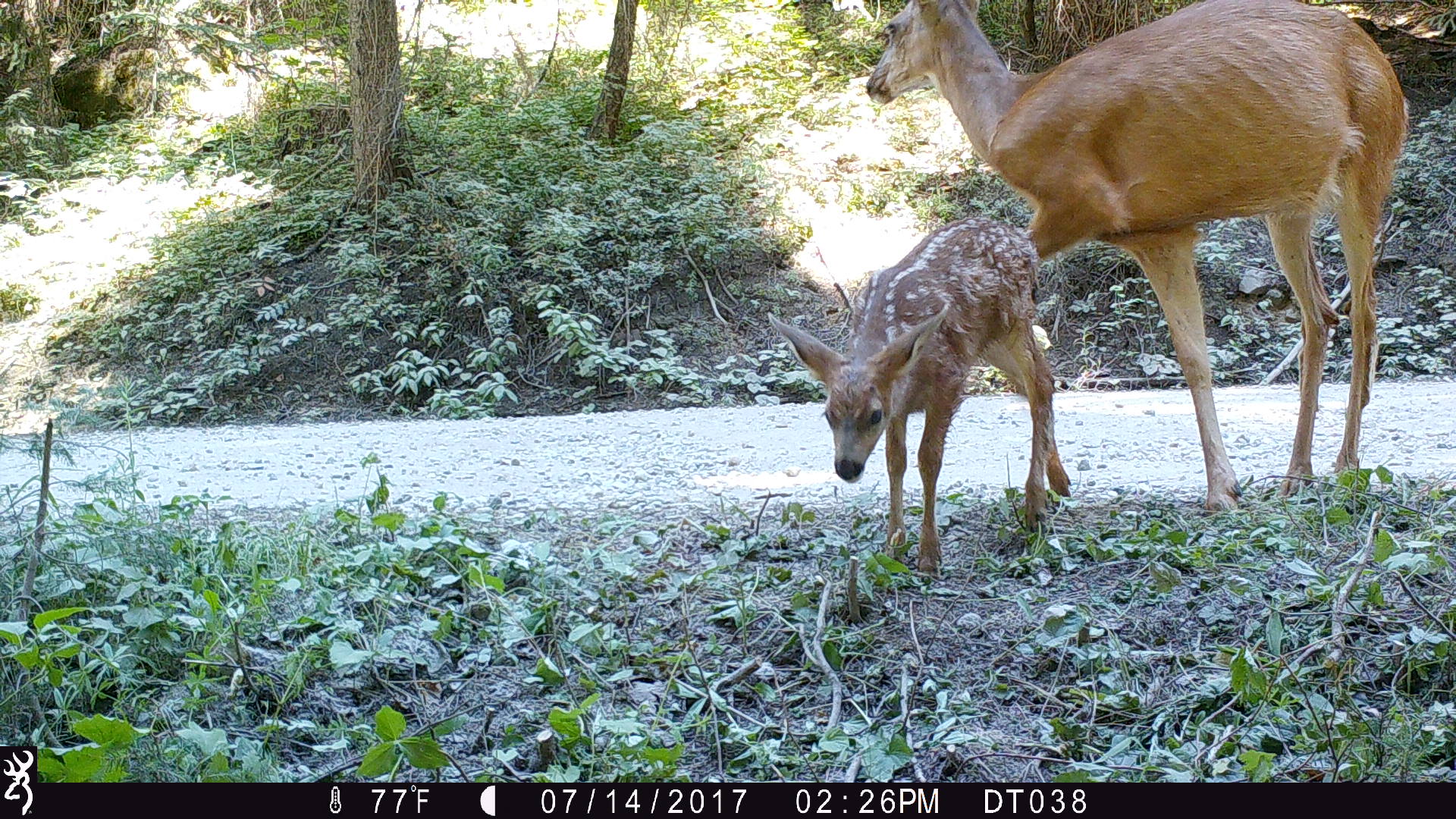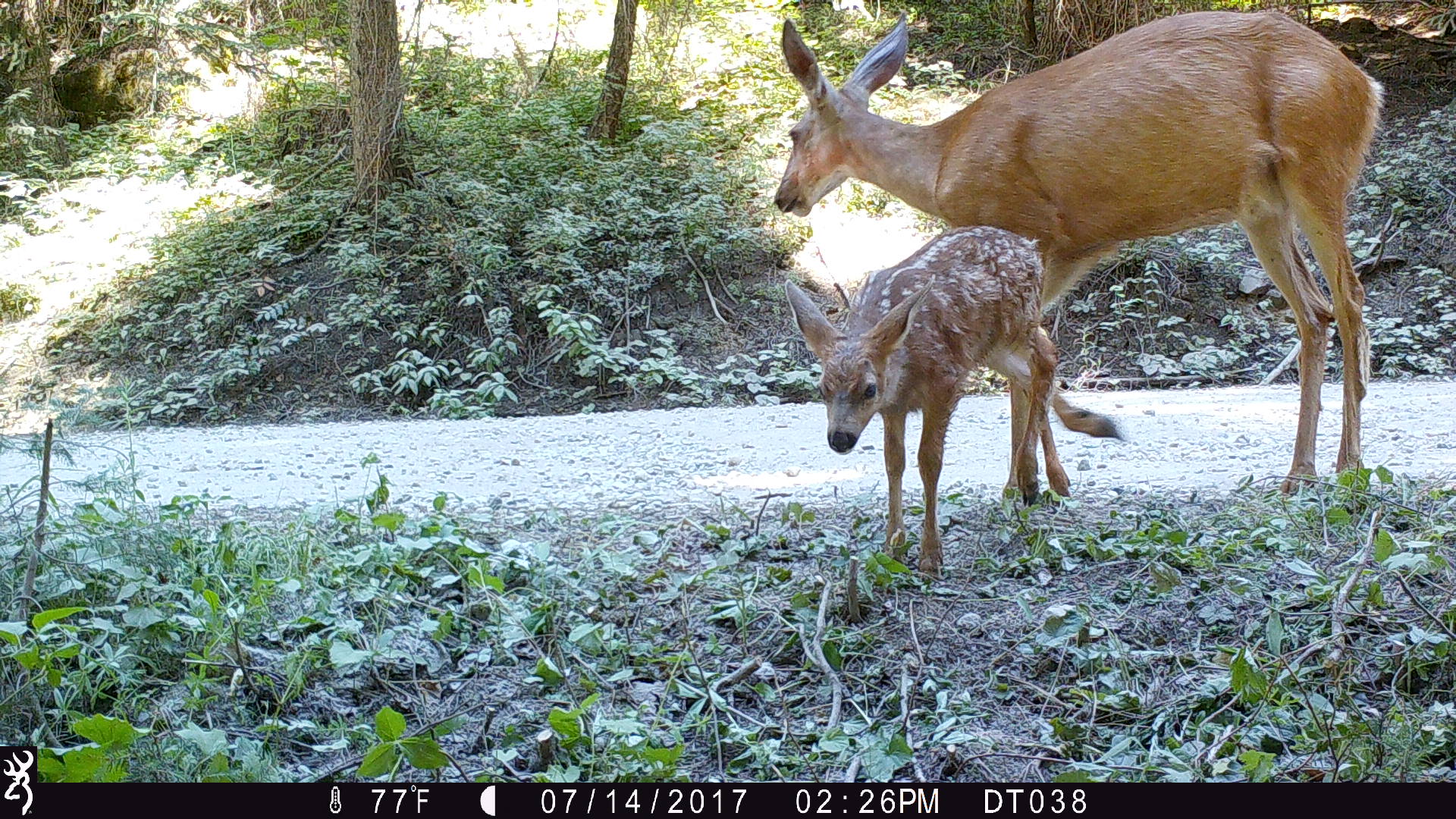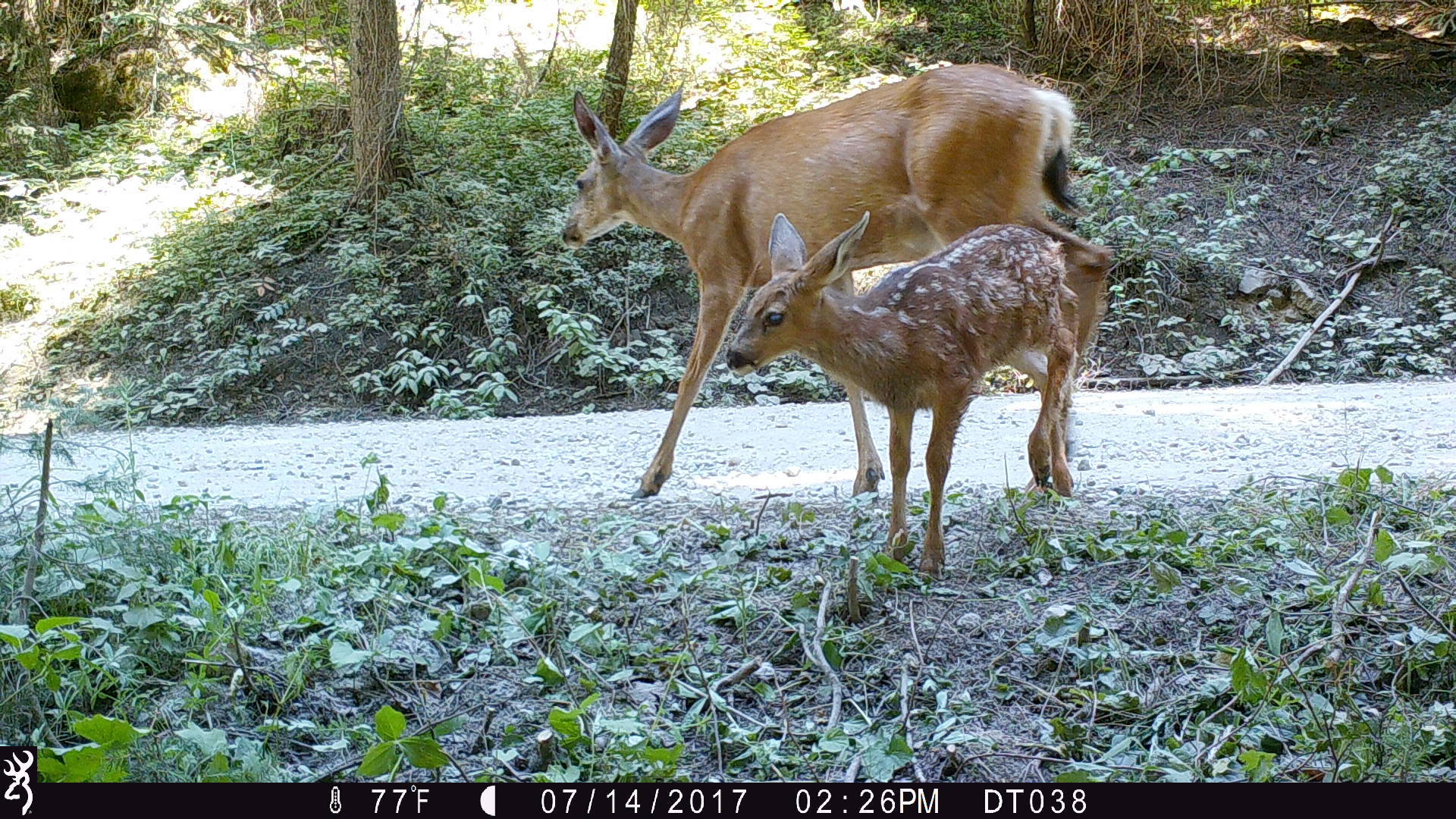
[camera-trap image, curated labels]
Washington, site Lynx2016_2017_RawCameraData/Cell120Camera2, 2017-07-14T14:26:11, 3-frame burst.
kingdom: Animalia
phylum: Chordata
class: Mammalia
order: Artiodactyla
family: Cervidae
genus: Odocoileus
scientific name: Odocoileus hemionus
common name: mule deer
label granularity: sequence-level